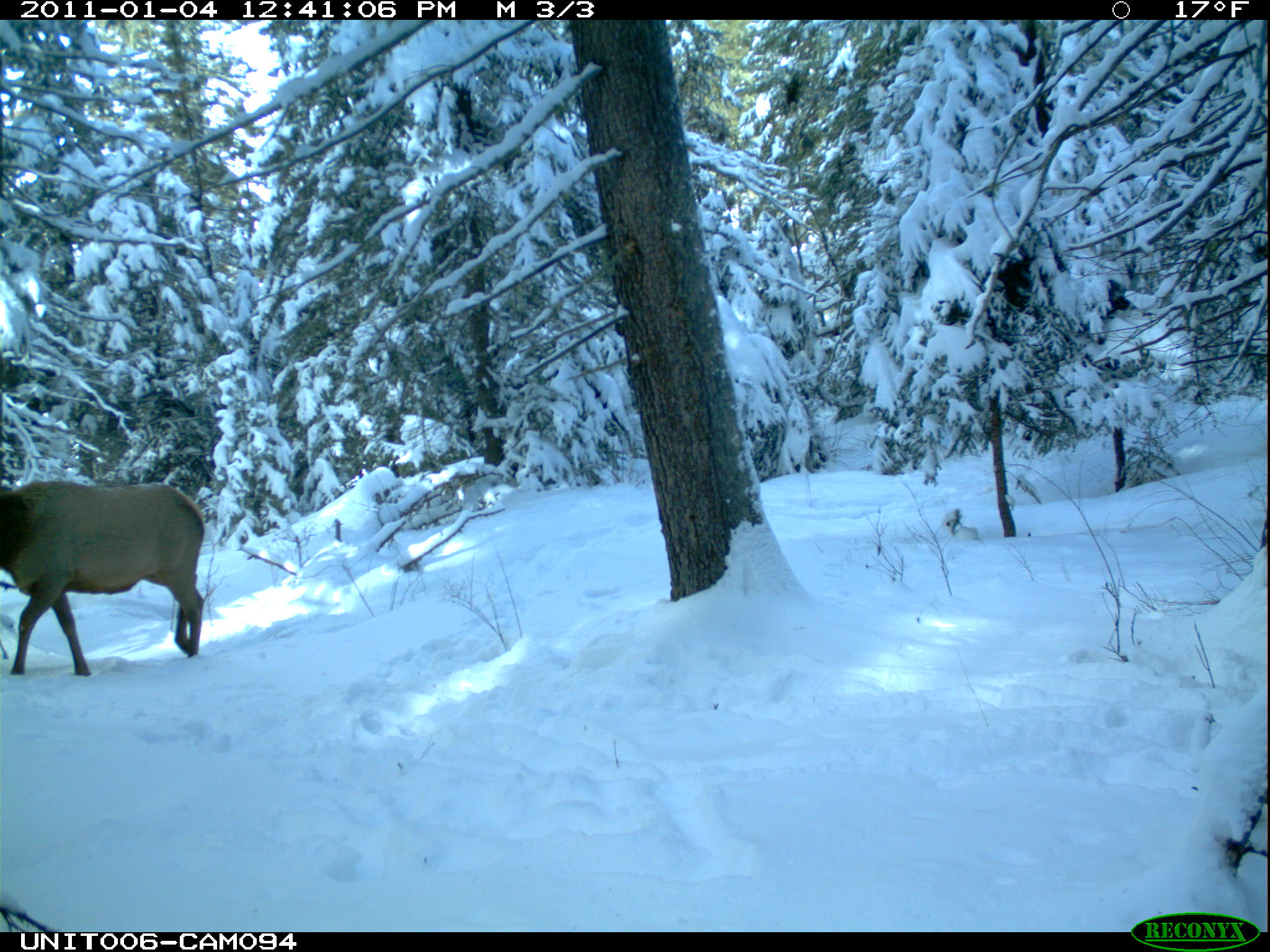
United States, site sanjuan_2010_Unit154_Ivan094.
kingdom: Animalia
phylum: Chordata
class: Mammalia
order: Artiodactyla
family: Cervidae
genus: Cervus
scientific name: Cervus elaphus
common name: red deer